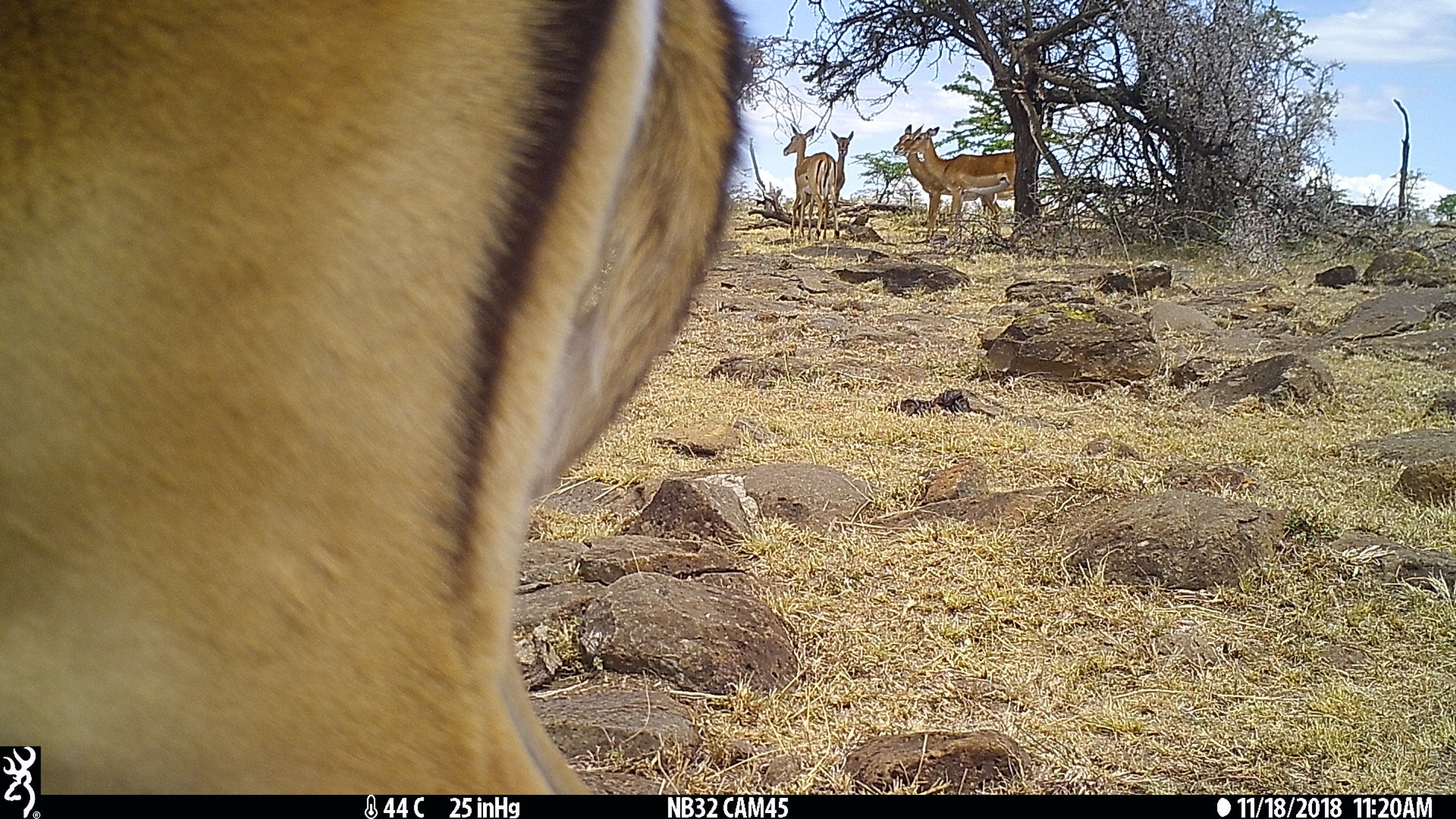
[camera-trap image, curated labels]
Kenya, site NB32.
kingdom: Animalia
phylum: Chordata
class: Mammalia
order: Artiodactyla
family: Bovidae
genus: Aepyceros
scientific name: Aepyceros melampus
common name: impala